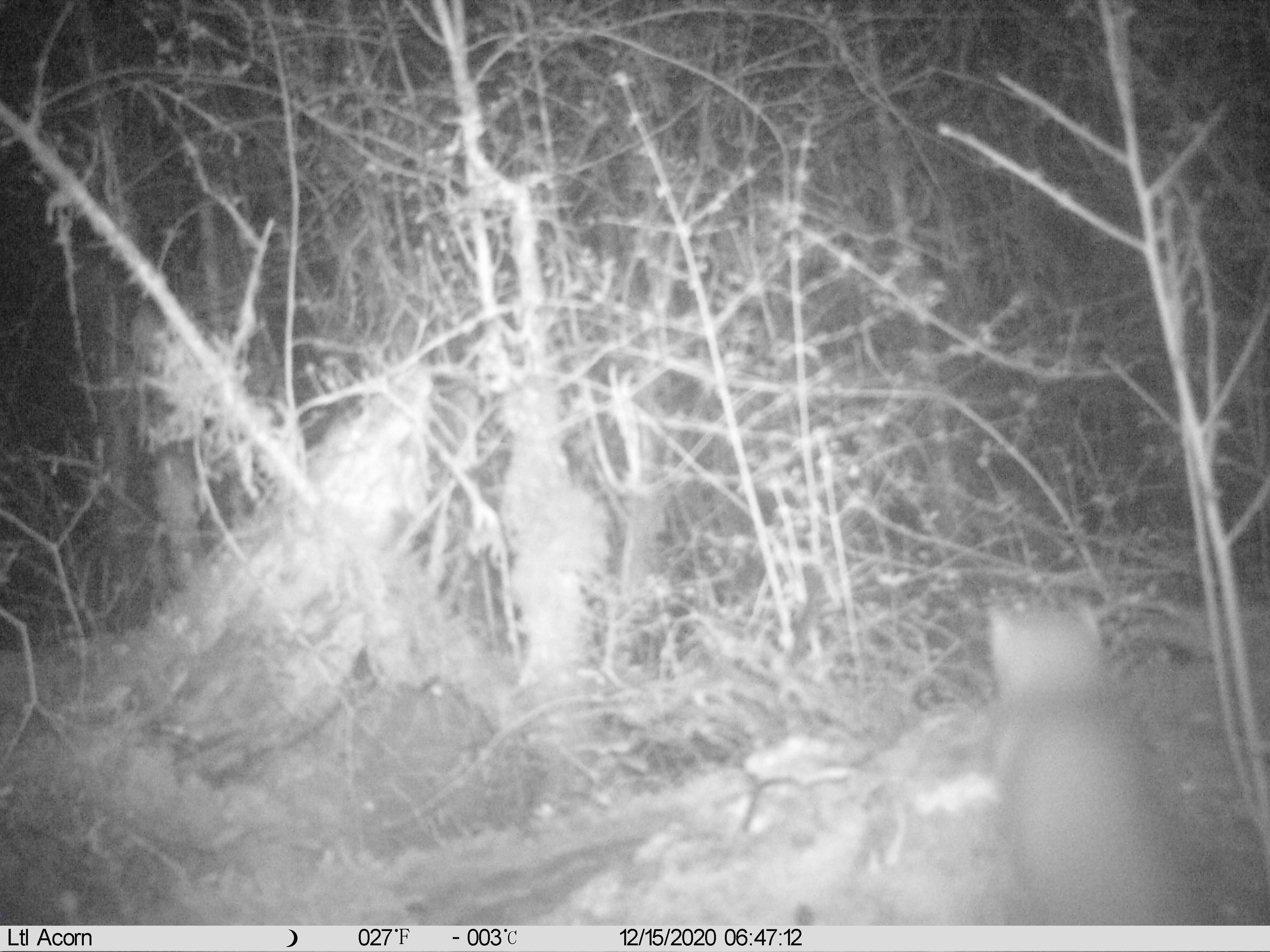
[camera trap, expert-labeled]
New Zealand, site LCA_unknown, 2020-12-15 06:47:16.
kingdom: Animalia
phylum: Chordata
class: Mammalia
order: Carnivora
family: Mustelidae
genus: Mustela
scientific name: Mustela erminea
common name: stoat